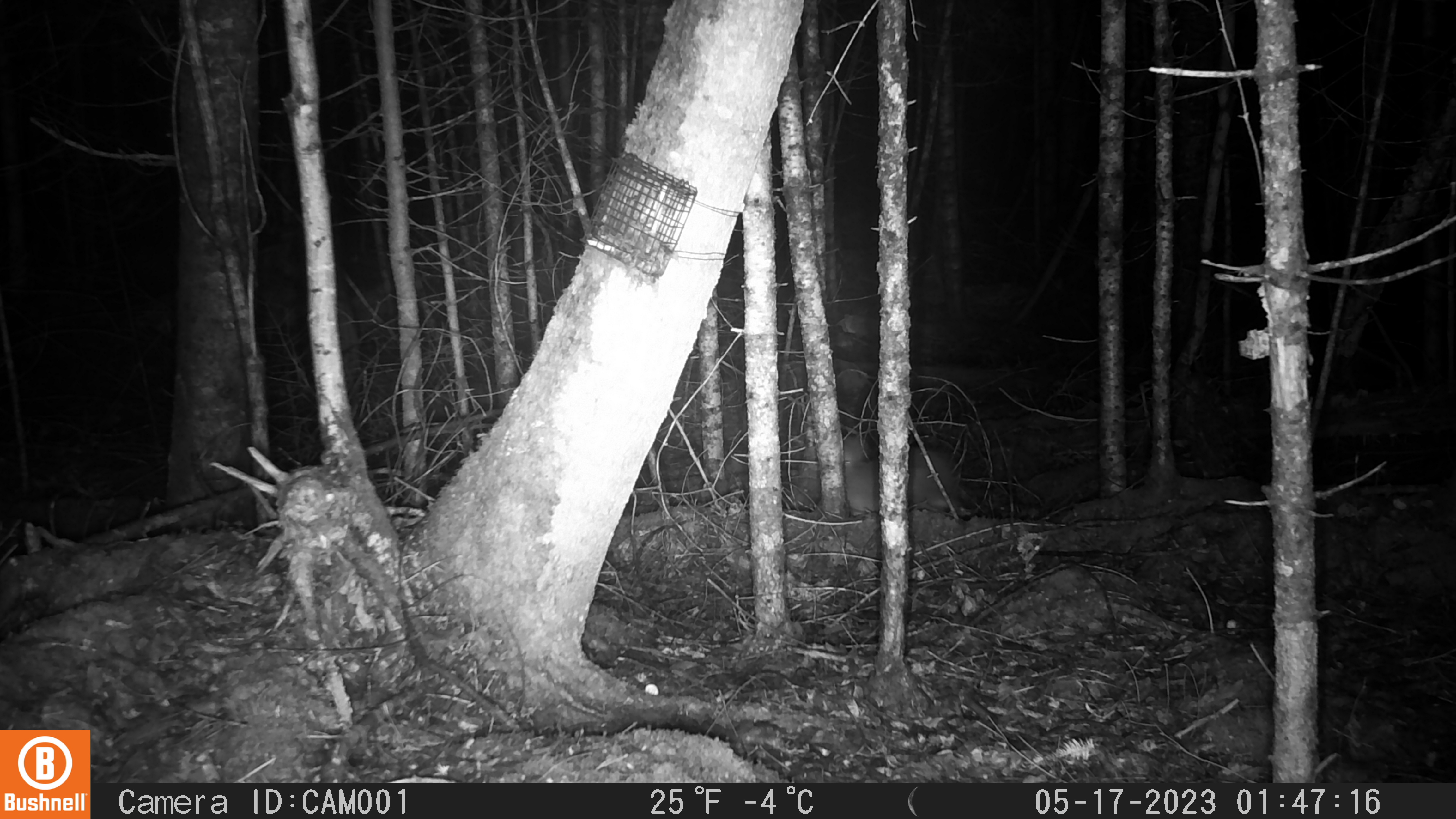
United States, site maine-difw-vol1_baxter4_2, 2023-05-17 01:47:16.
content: unidentified animal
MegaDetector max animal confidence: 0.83